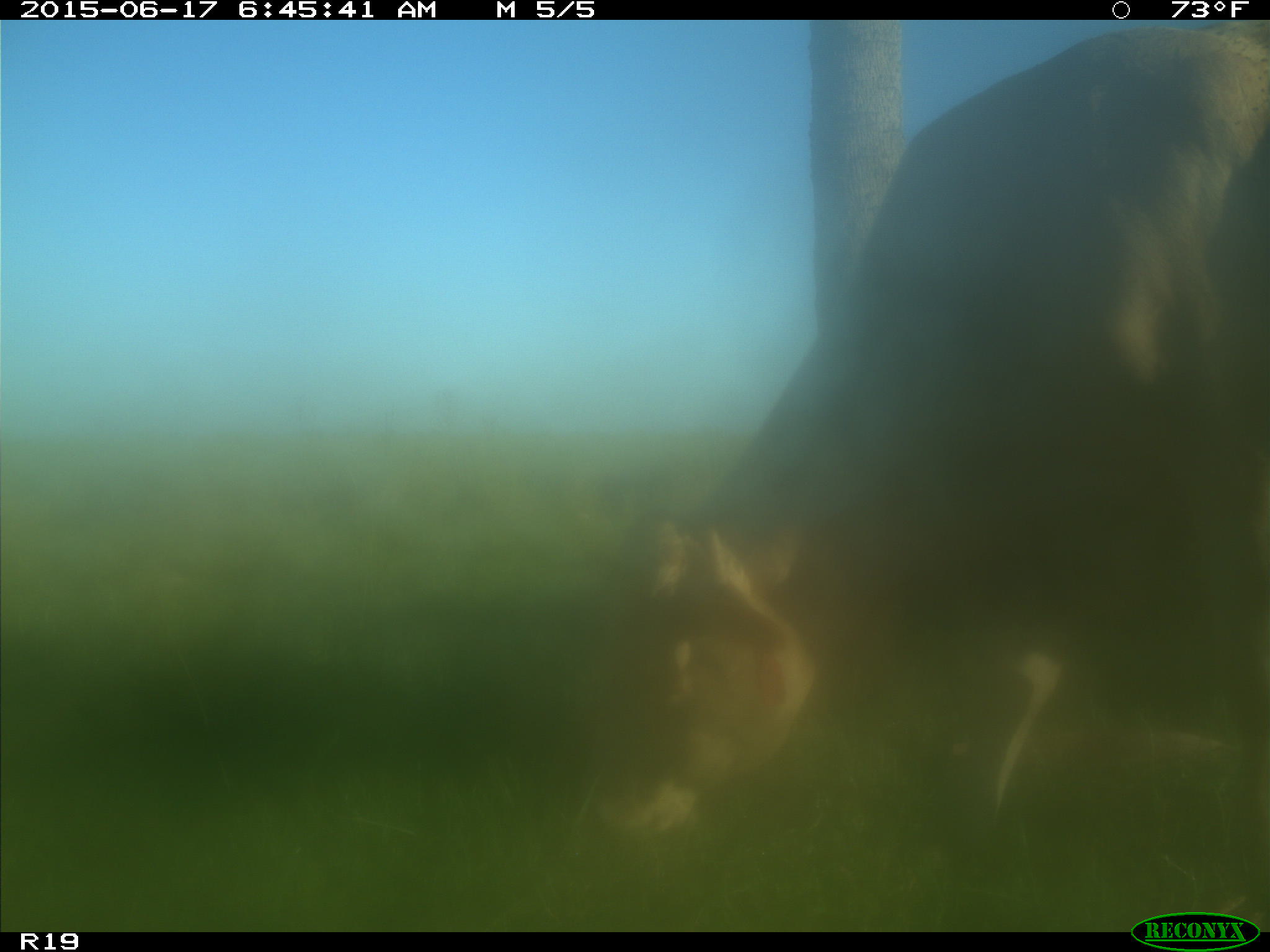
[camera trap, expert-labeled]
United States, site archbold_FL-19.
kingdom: Animalia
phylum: Chordata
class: Mammalia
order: Artiodactyla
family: Bovidae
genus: Bos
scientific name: Bos taurus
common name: domestic cow